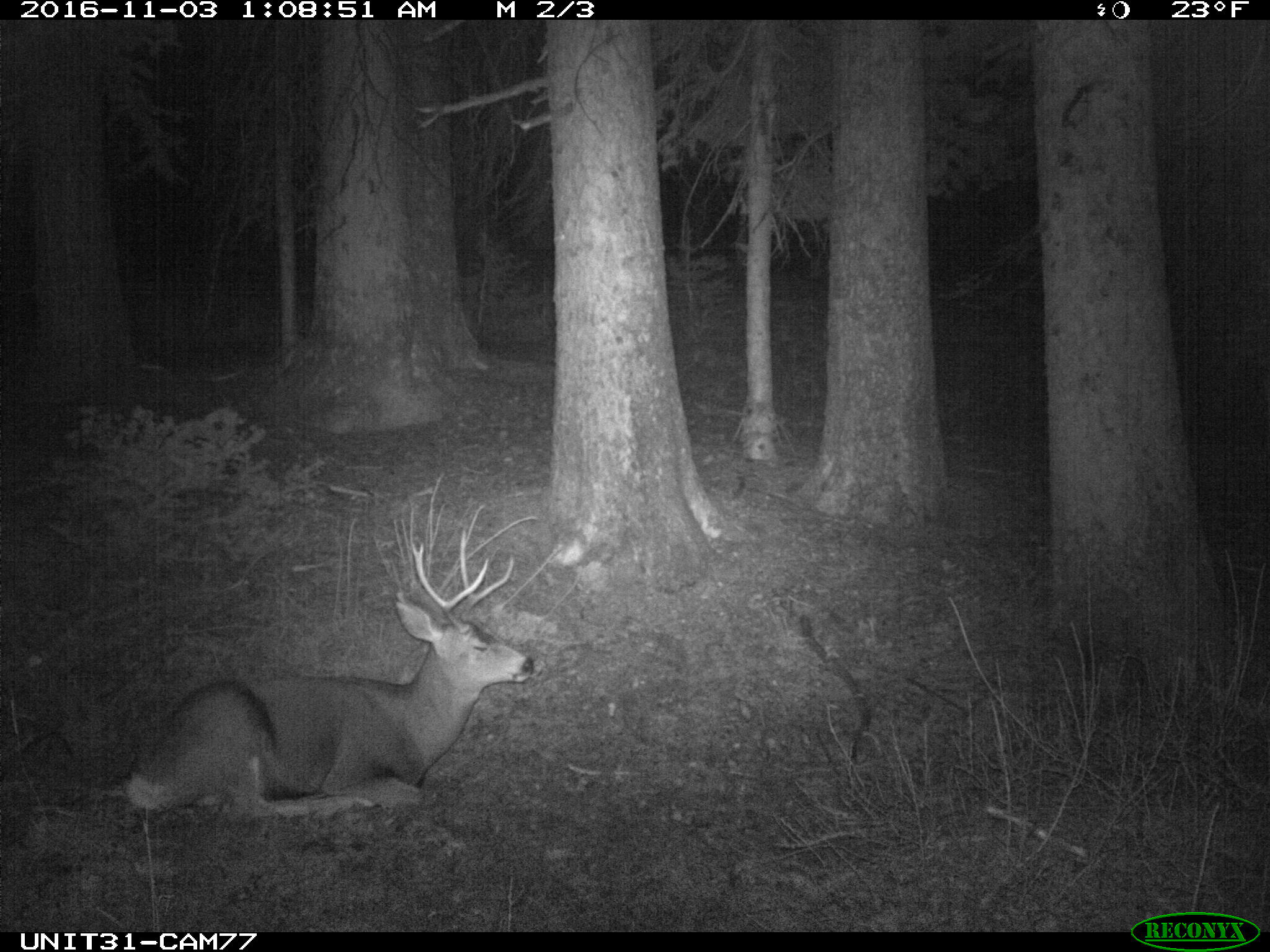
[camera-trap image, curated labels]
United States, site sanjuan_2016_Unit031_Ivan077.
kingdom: Animalia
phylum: Chordata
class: Mammalia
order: Artiodactyla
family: Cervidae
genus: Odocoileus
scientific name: Odocoileus hemionus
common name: mule deer